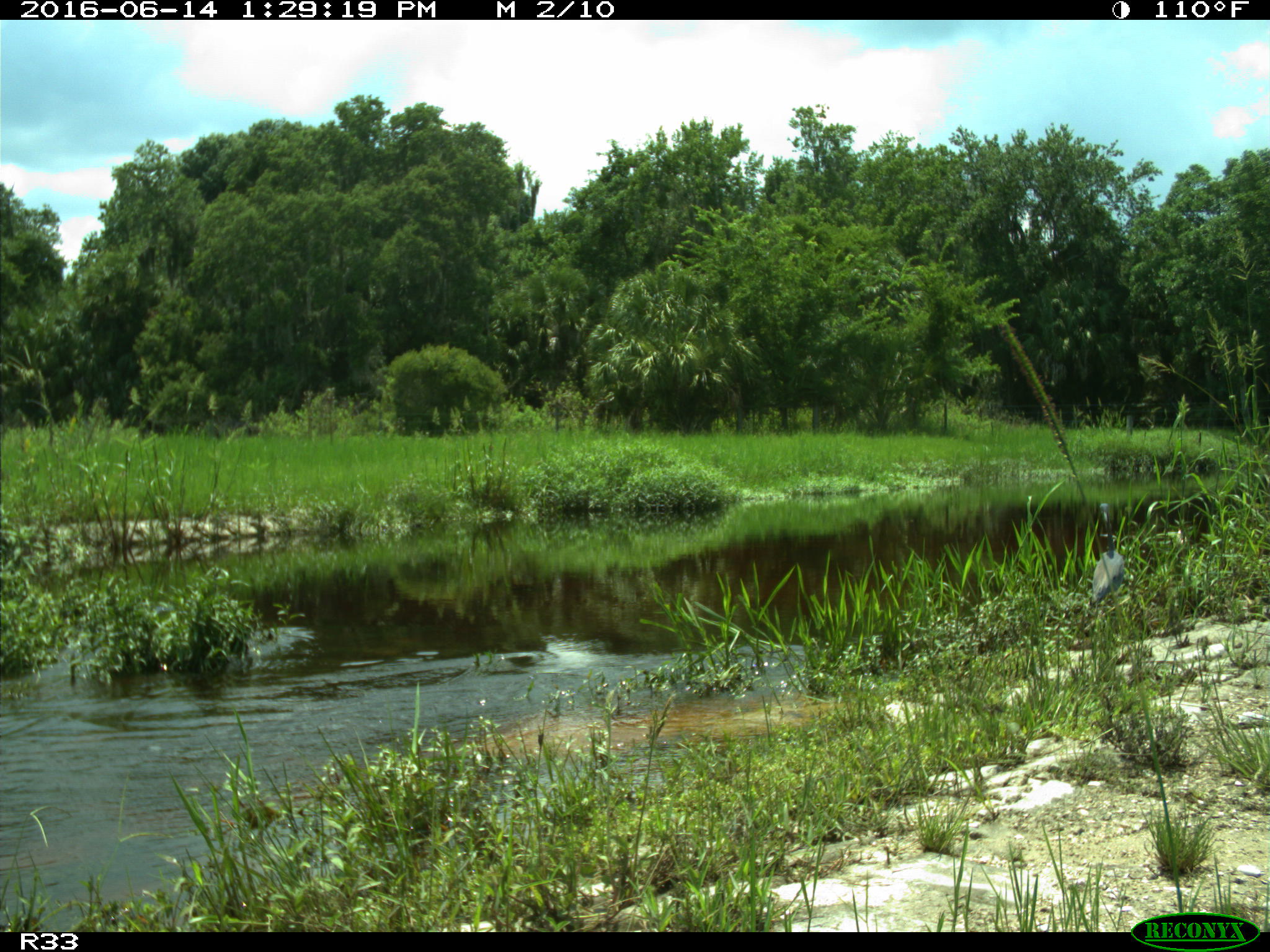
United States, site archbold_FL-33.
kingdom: Animalia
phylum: Chordata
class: Aves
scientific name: Aves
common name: birds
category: unidentified bird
Unidentified bird (birds) (Aves).